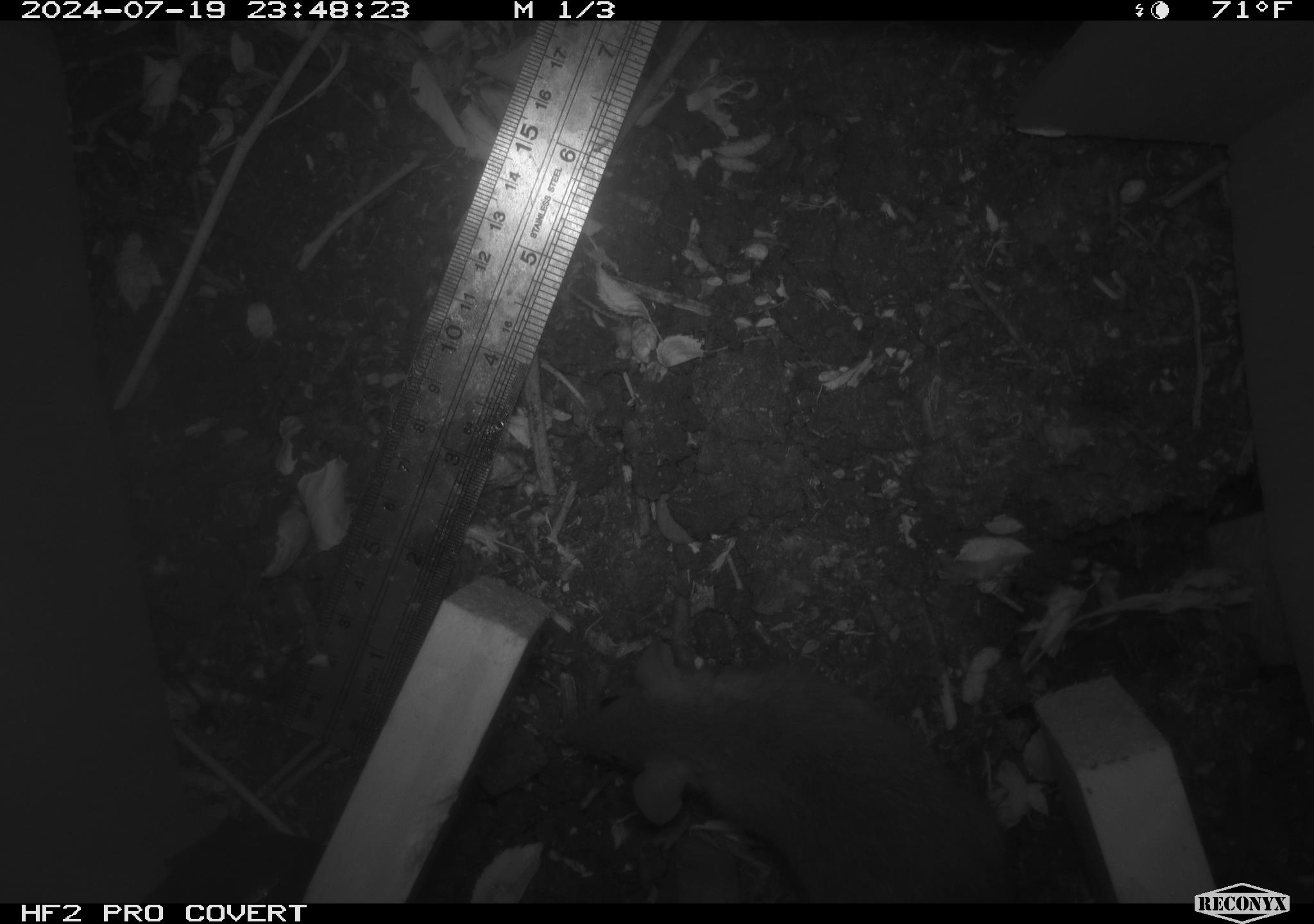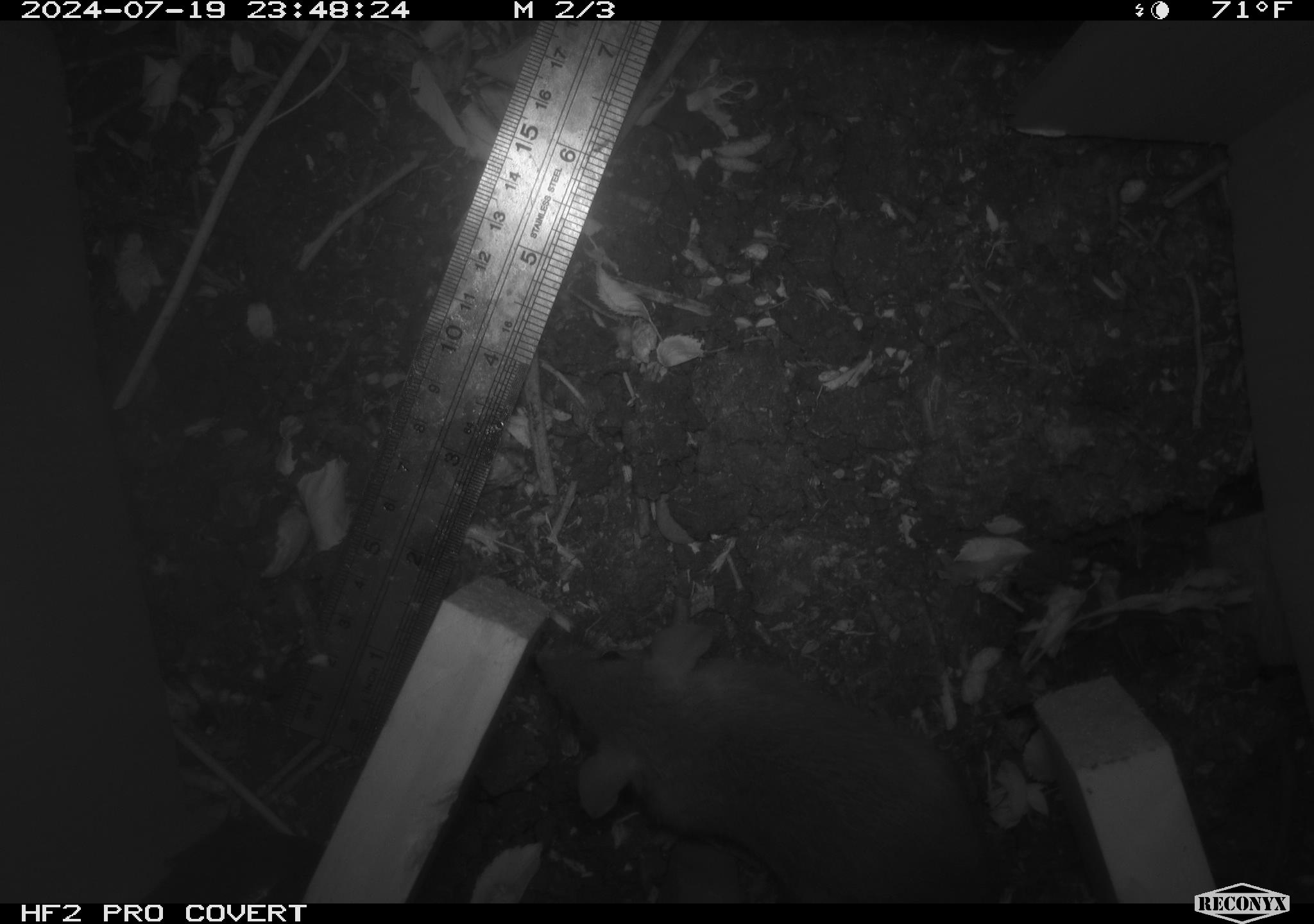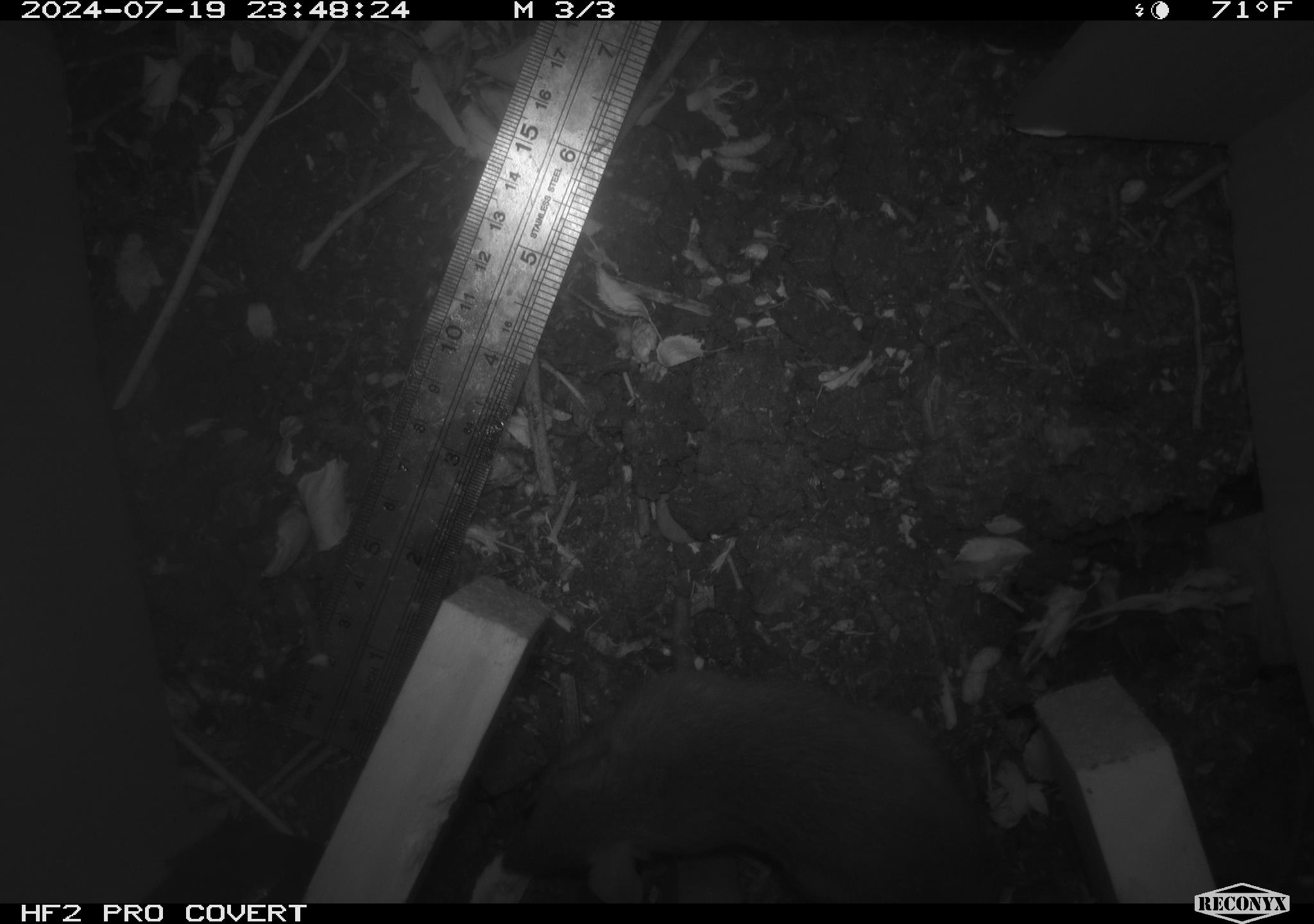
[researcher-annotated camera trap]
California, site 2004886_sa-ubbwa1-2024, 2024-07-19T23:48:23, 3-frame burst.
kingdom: Animalia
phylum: Chordata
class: Mammalia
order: Rodentia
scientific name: Rodentia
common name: woodrat or rat or mouse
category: woodrat or rat or mouse species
Woodrat or rat or mouse species (woodrat or rat or mouse) (Rodentia).